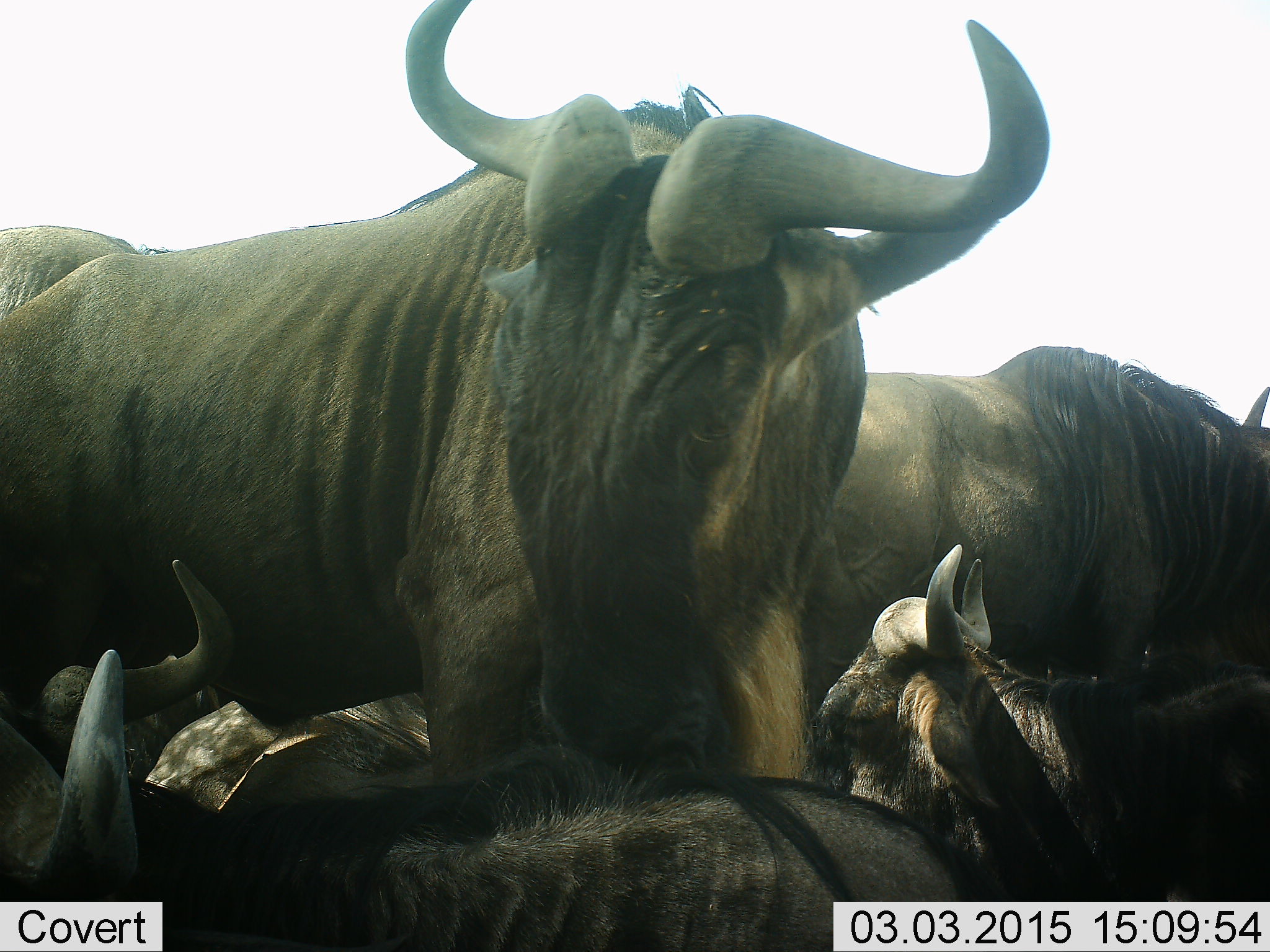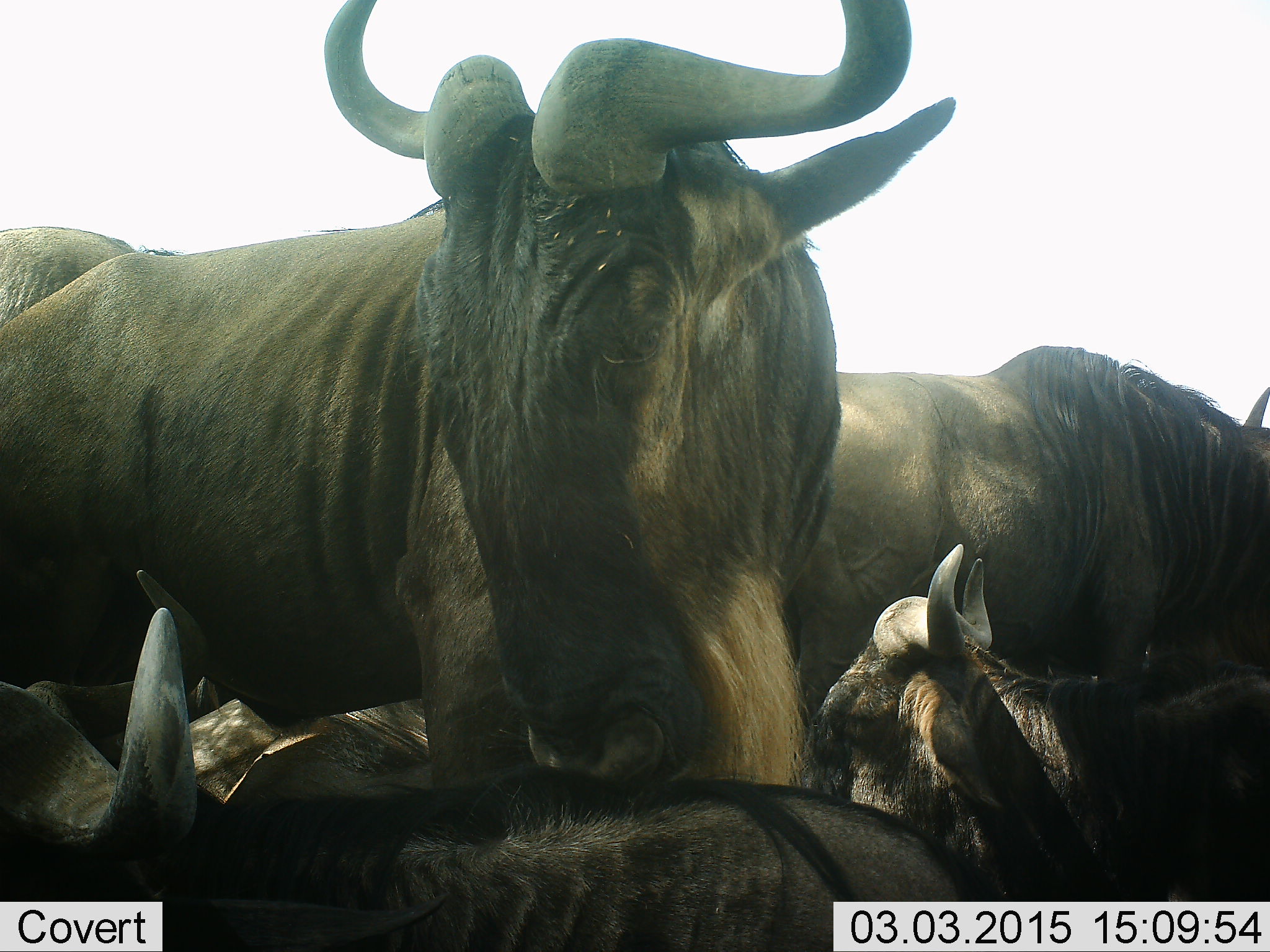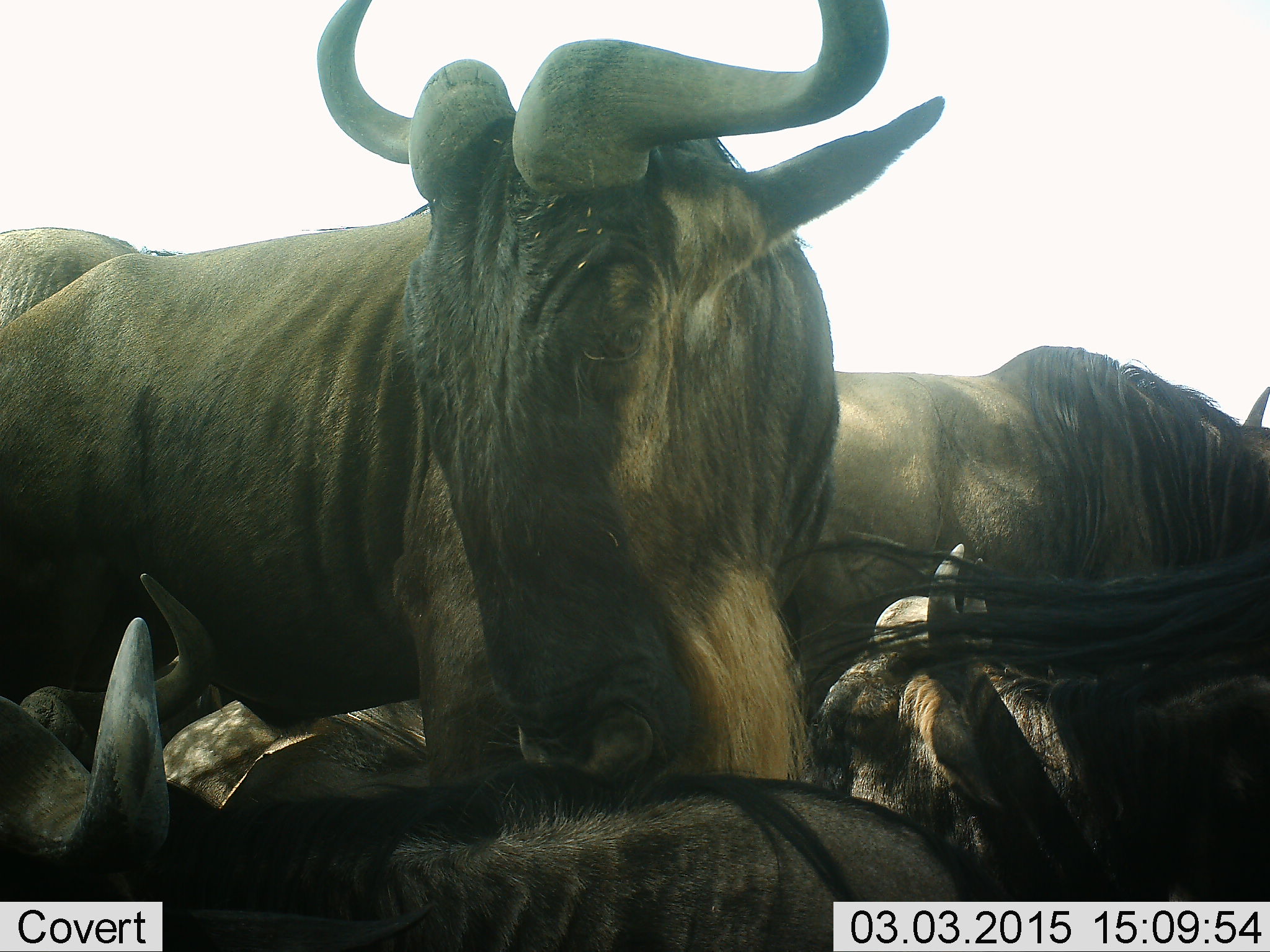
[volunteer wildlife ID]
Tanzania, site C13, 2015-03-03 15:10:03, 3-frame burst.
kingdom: Animalia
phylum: Chordata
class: Mammalia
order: Artiodactyla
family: Bovidae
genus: Connochaetes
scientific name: Connochaetes taurinus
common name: blue wildebeest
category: wildebeest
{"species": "wildebeest (blue wildebeest) (Connochaetes taurinus)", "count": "4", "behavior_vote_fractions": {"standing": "80%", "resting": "40%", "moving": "0%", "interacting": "40%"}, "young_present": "10%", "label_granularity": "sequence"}